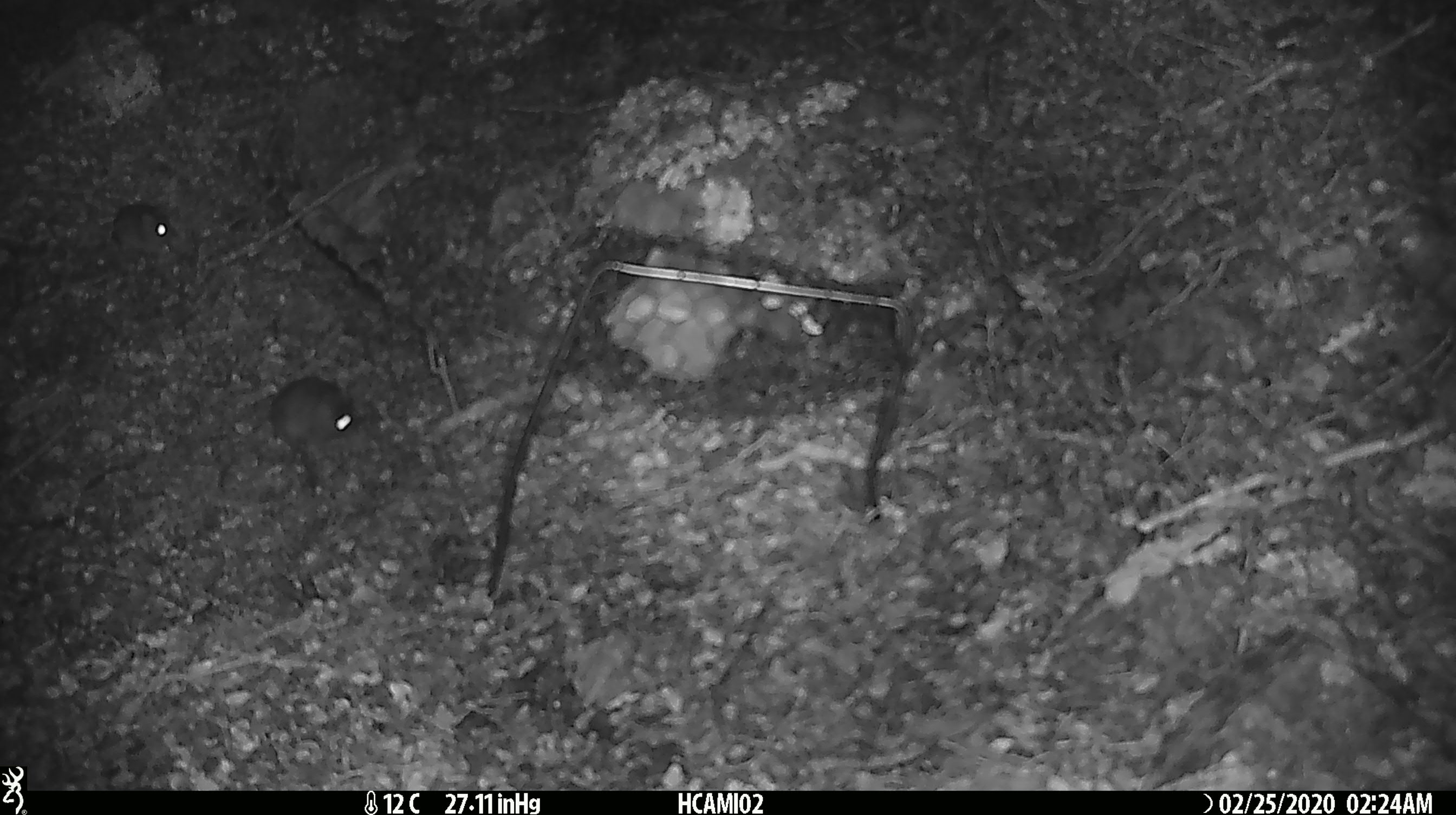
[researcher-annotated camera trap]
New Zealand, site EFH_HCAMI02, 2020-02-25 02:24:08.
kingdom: Animalia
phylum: Chordata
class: Mammalia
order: Rodentia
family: Muridae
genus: Mus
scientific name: Mus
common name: mouse